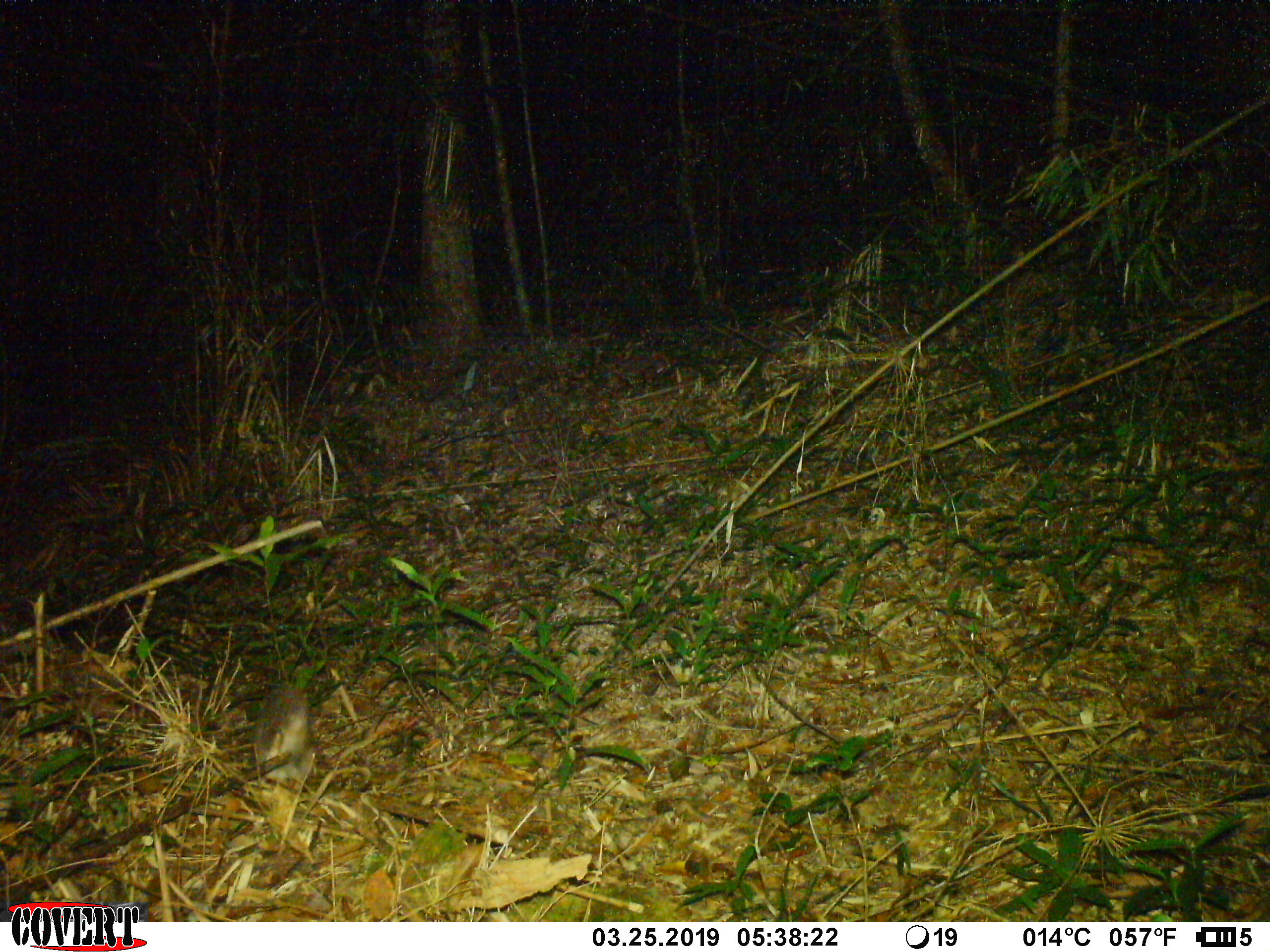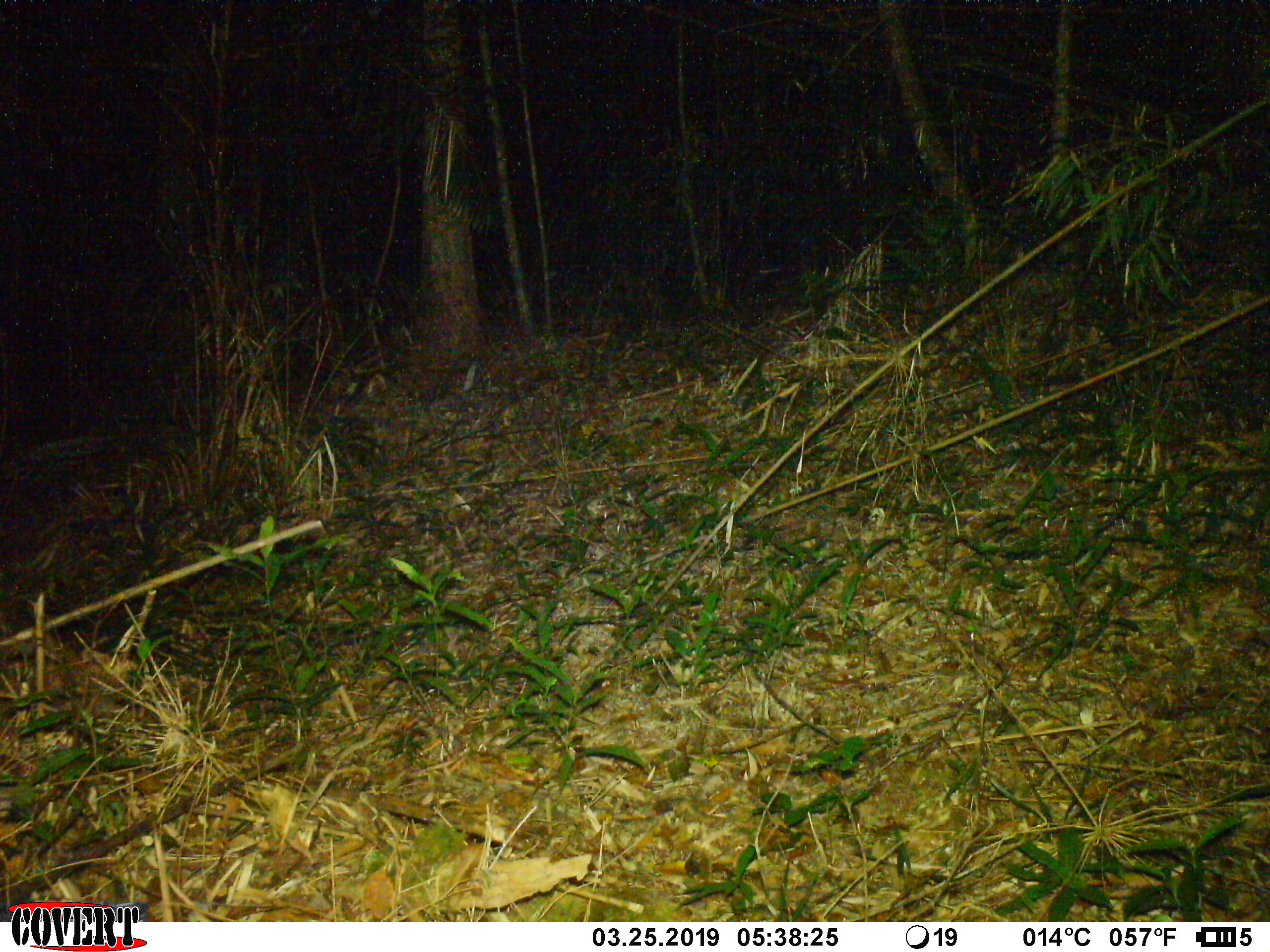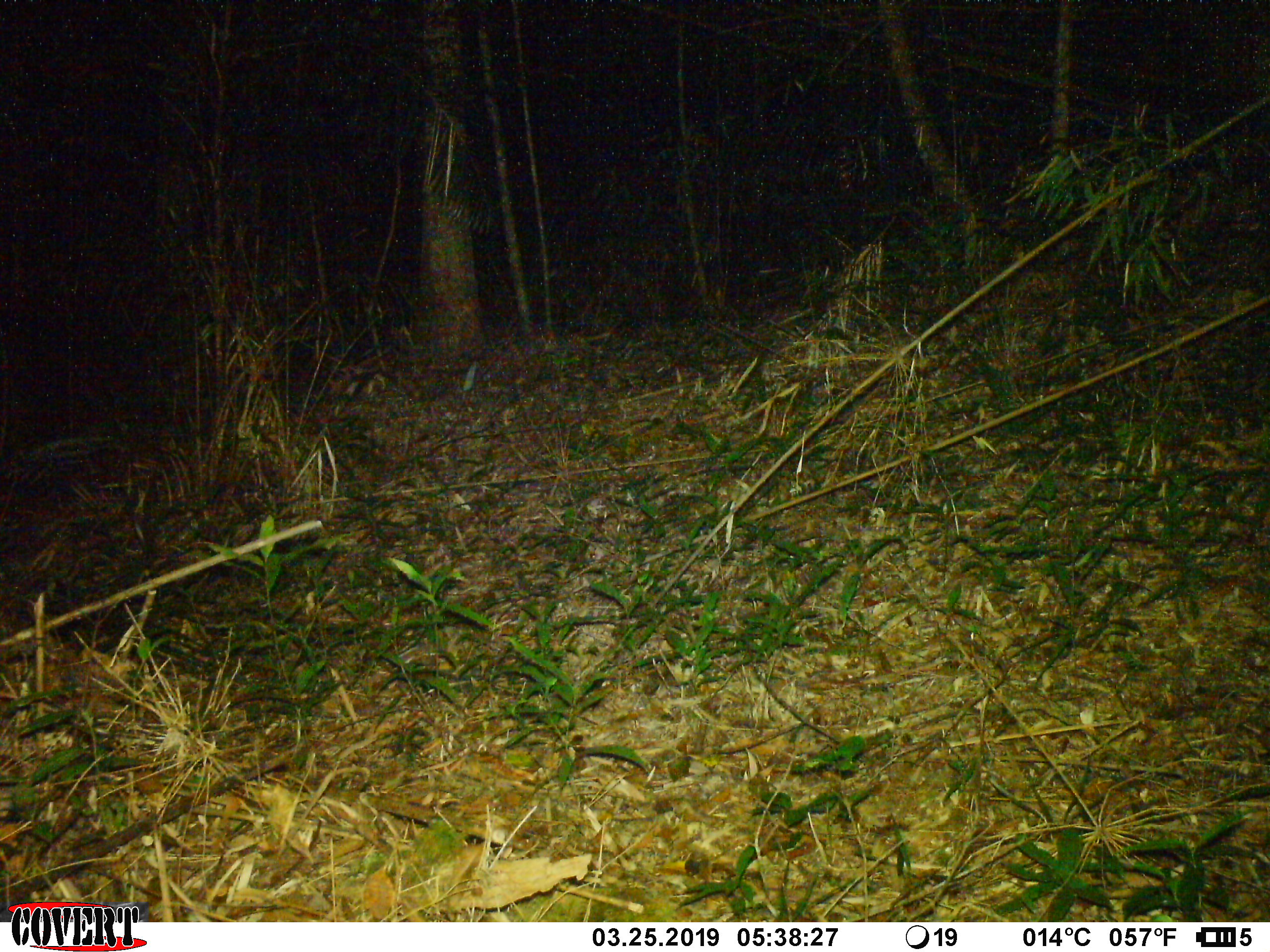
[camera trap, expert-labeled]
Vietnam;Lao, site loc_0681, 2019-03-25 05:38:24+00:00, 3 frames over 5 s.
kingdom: Animalia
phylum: Chordata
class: Mammalia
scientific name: Mammalia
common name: mammal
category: unidentified small mammal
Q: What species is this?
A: Unidentified small mammal (mammal) (Mammalia).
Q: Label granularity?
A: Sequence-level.